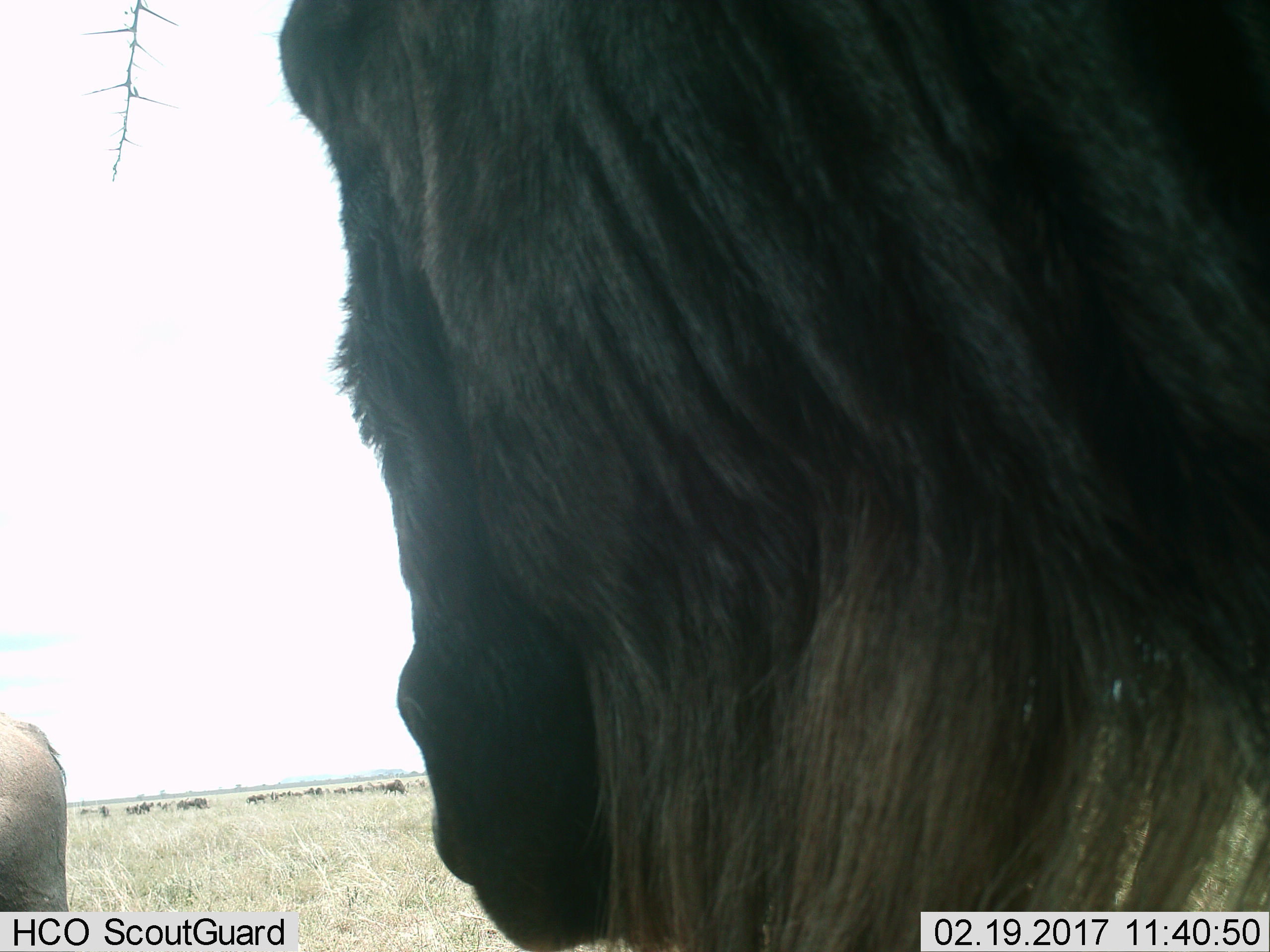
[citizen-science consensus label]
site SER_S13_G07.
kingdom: Animalia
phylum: Chordata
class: Mammalia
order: Artiodactyla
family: Bovidae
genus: Connochaetes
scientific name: Connochaetes taurinus taurinus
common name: blue wildebeest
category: wildebeestblue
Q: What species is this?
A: Wildebeestblue (blue wildebeest) (Connochaetes taurinus taurinus).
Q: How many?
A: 11-50.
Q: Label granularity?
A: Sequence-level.